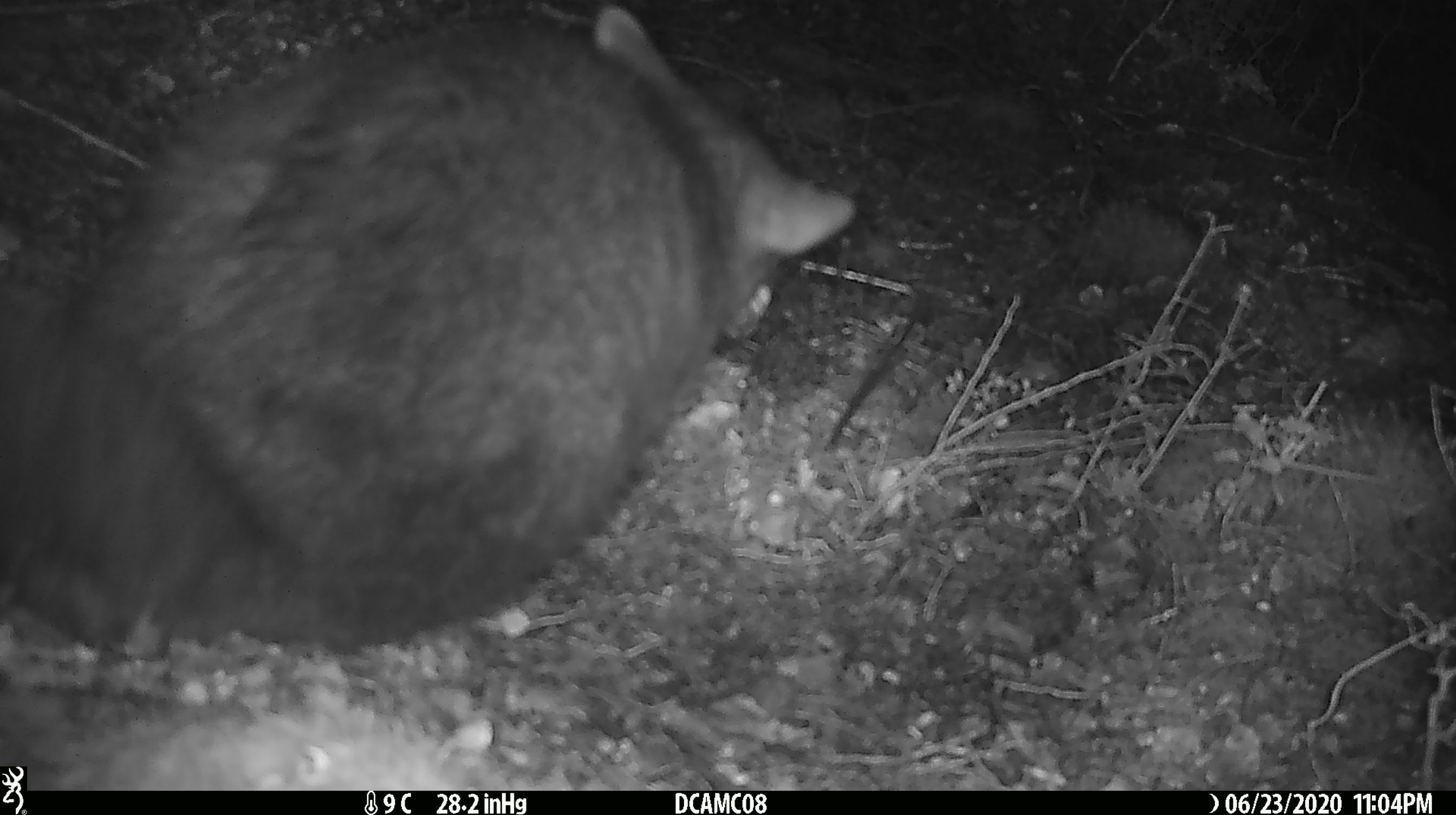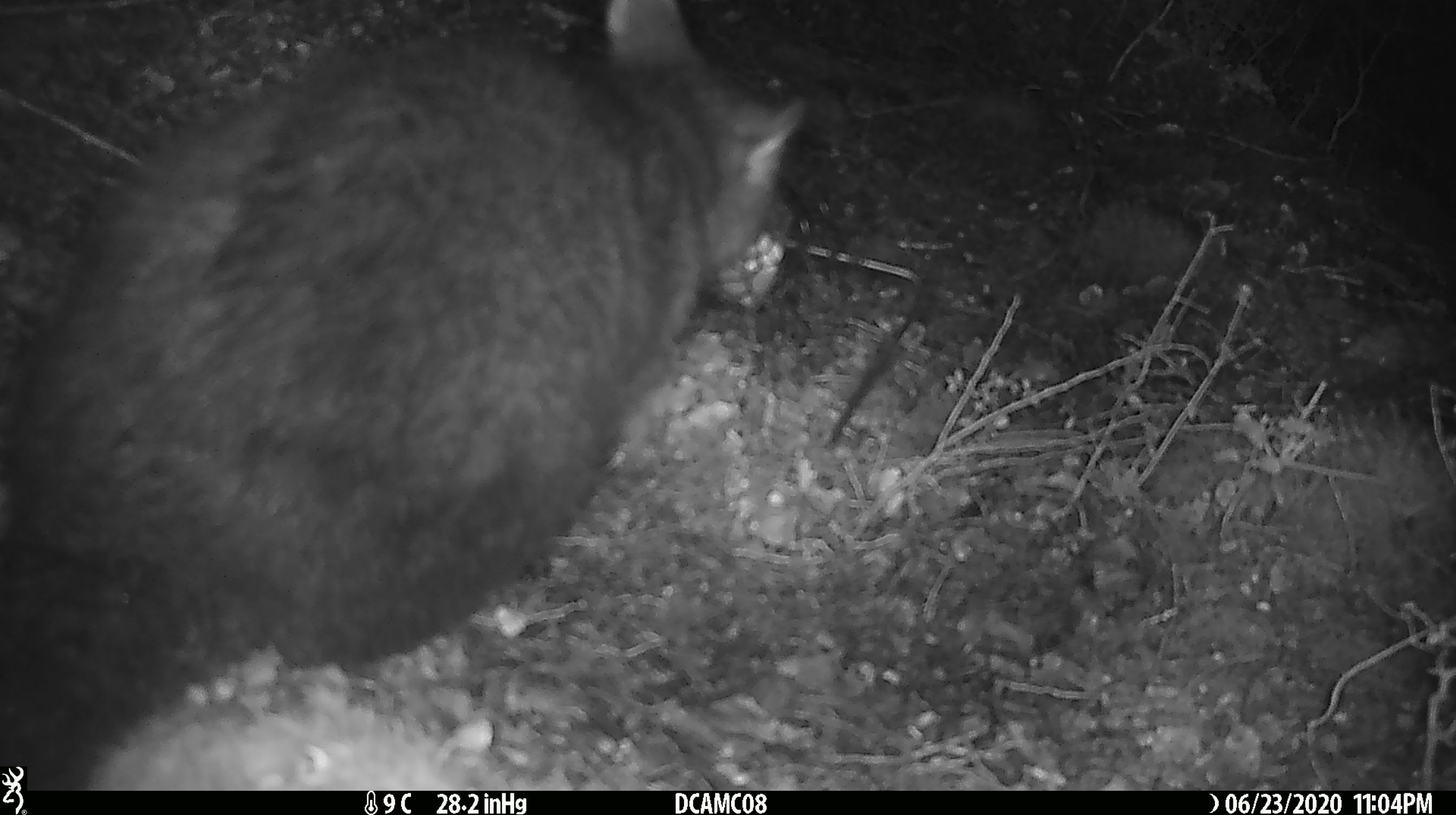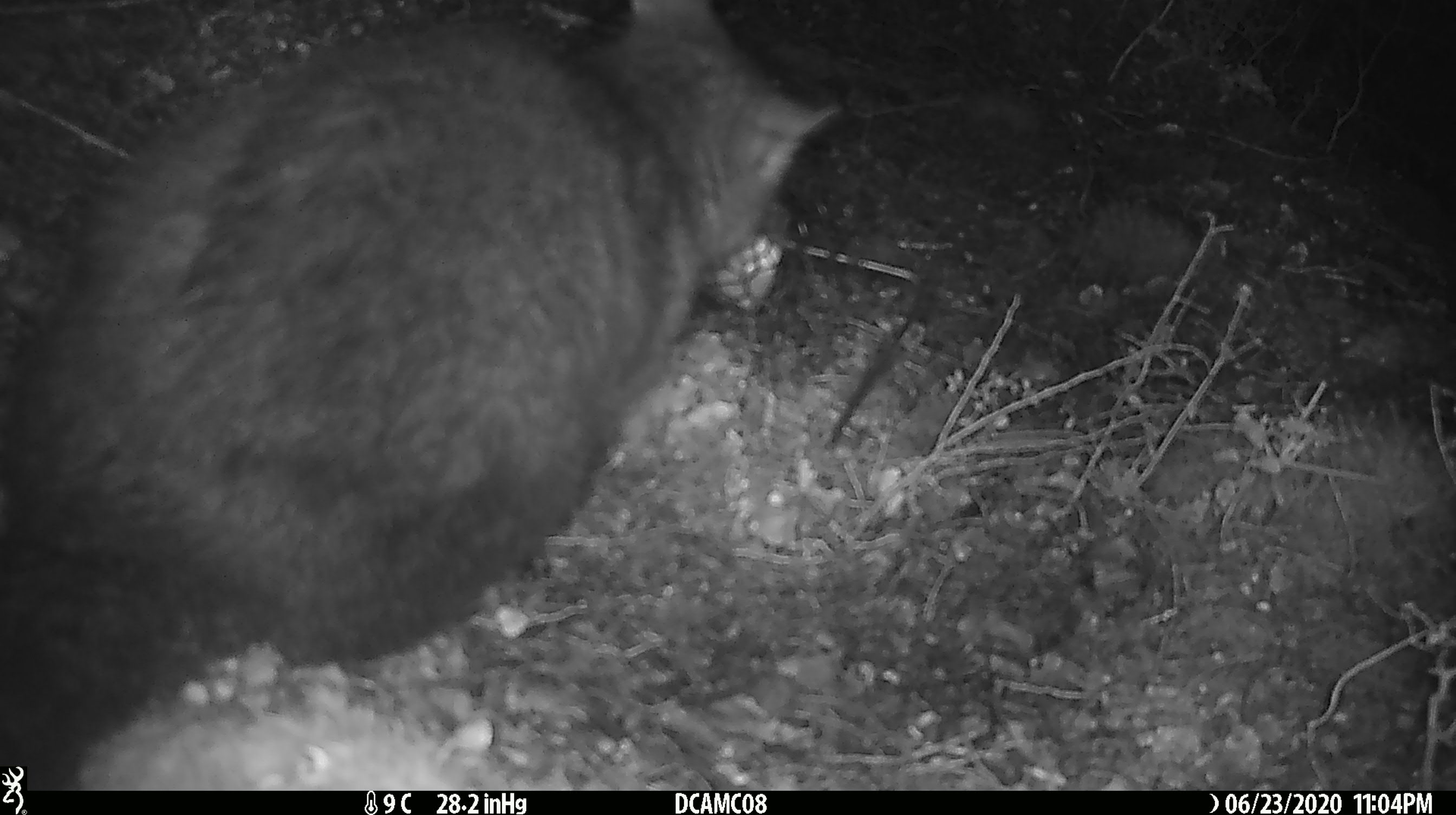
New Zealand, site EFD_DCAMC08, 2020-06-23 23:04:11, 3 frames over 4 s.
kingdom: Animalia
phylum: Chordata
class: Mammalia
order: Diprotodontia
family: Phalangeridae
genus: Trichosurus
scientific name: Trichosurus vulpecula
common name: common brushtail possum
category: possum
Possum (common brushtail possum) (Trichosurus vulpecula).